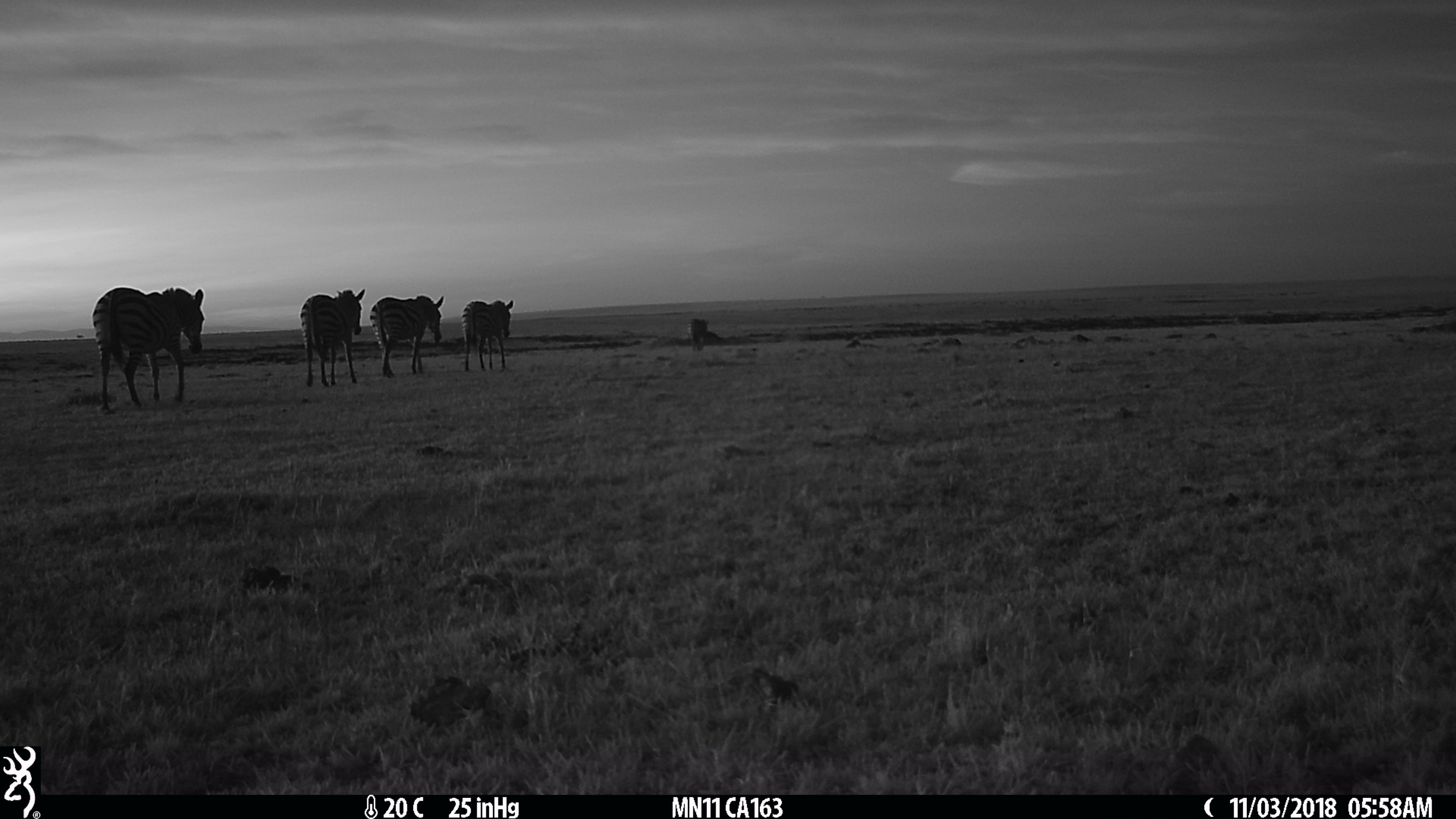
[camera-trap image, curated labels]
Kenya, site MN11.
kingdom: Animalia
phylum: Chordata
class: Mammalia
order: Perissodactyla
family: Equidae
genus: Equus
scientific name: Equus quagga burchellii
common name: burchell's zebra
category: zebra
Zebra (burchell's zebra) (Equus quagga burchellii).